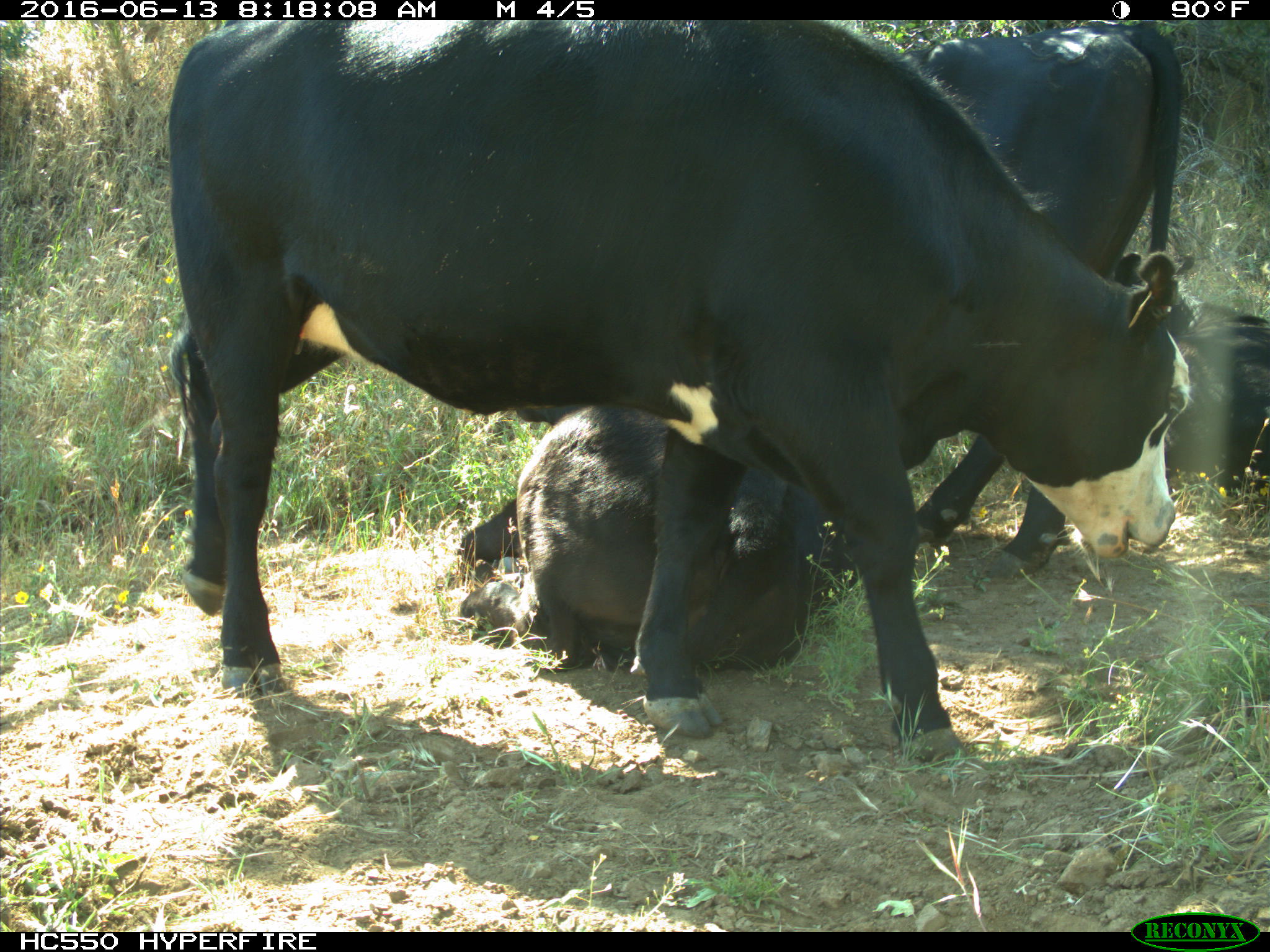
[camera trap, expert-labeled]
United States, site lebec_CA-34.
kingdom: Animalia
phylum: Chordata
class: Mammalia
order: Artiodactyla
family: Bovidae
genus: Bos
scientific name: Bos taurus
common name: domestic cow